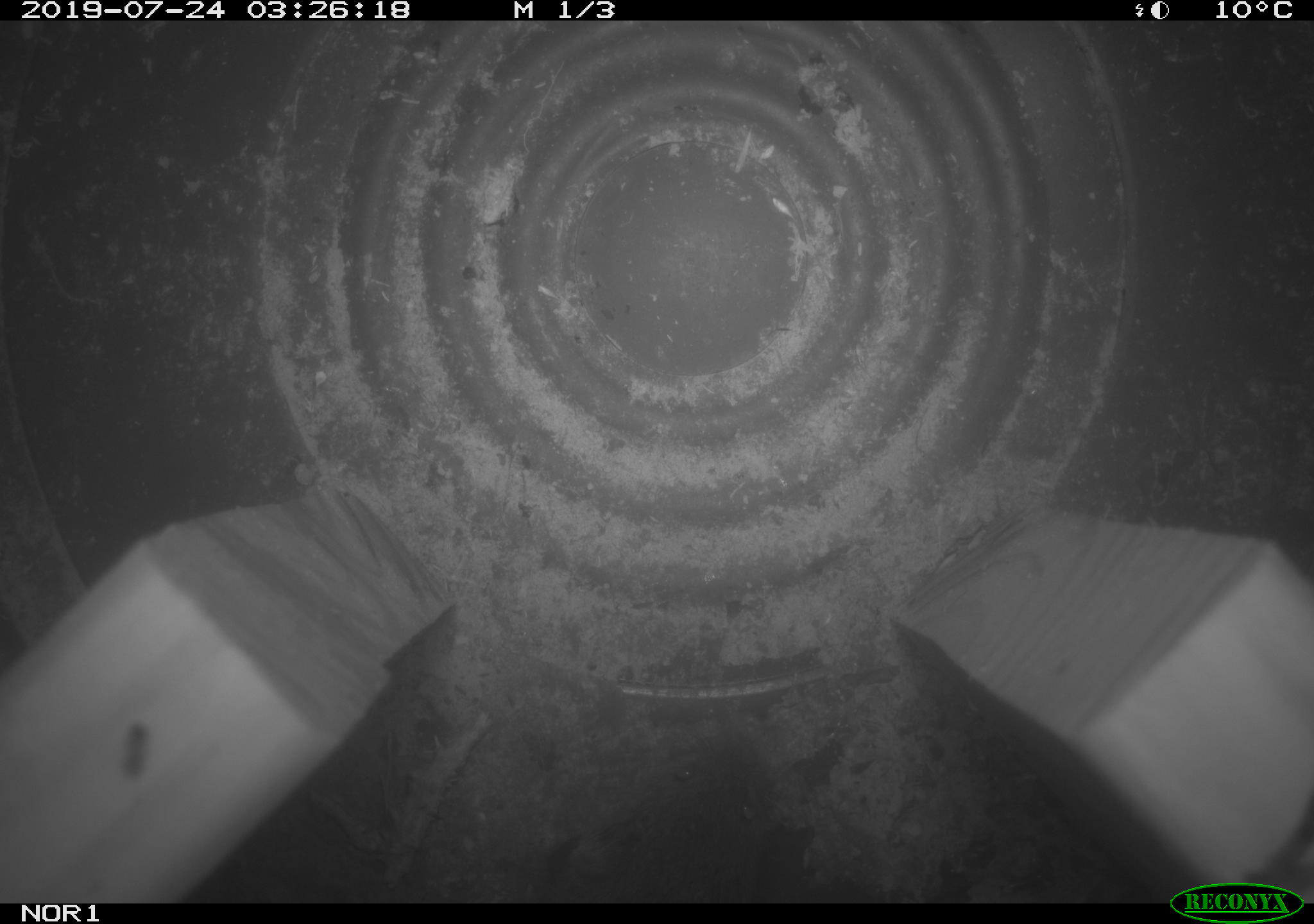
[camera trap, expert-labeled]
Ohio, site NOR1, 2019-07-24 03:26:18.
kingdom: Animalia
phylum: Chordata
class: Mammalia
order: Rodentia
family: Cricetidae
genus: Microtus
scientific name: Microtus pennsylvanicus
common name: meadow vole